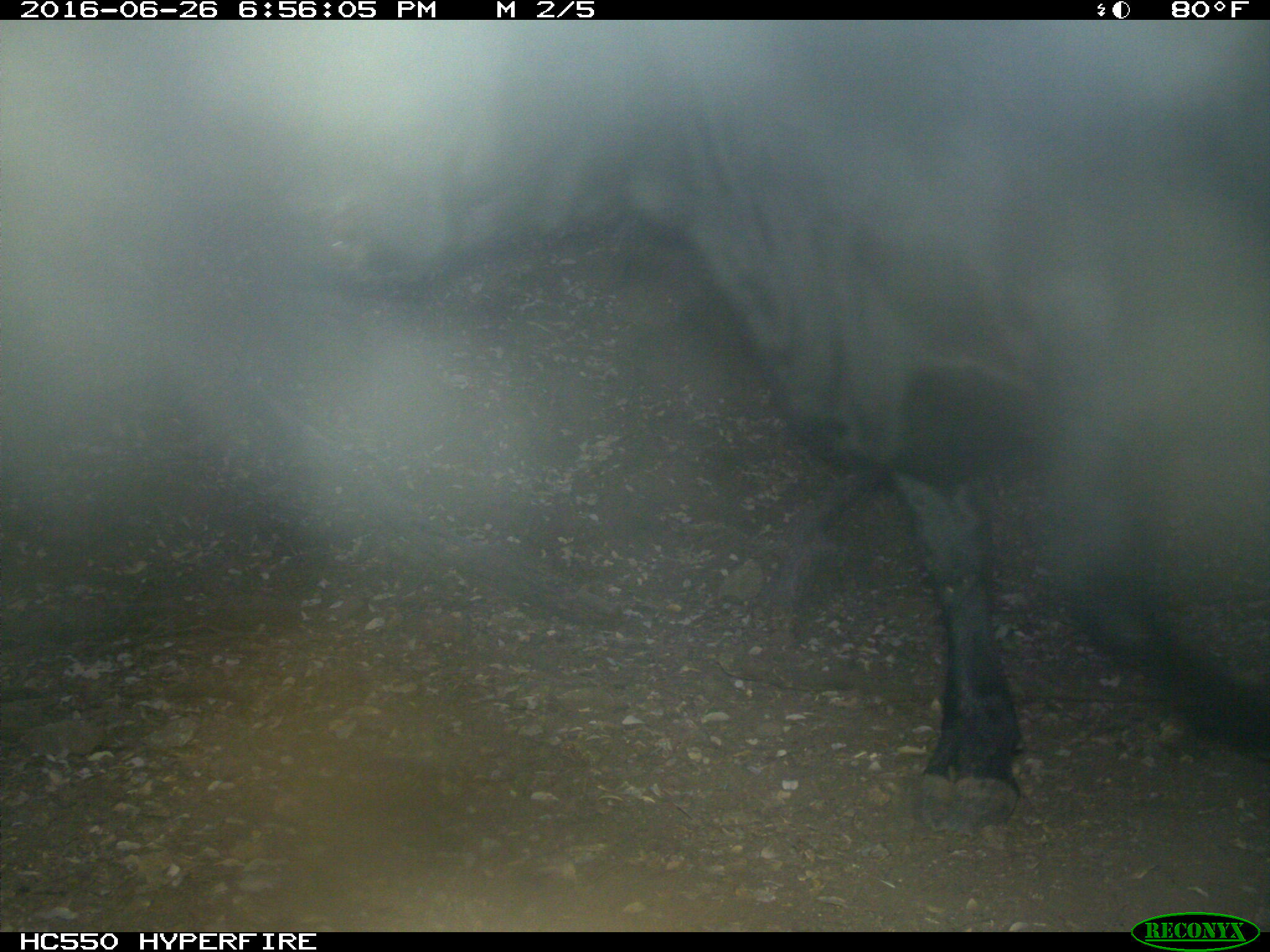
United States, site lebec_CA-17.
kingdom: Animalia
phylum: Chordata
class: Mammalia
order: Artiodactyla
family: Bovidae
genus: Bos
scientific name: Bos taurus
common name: domestic cow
Bos taurus (domestic cow).